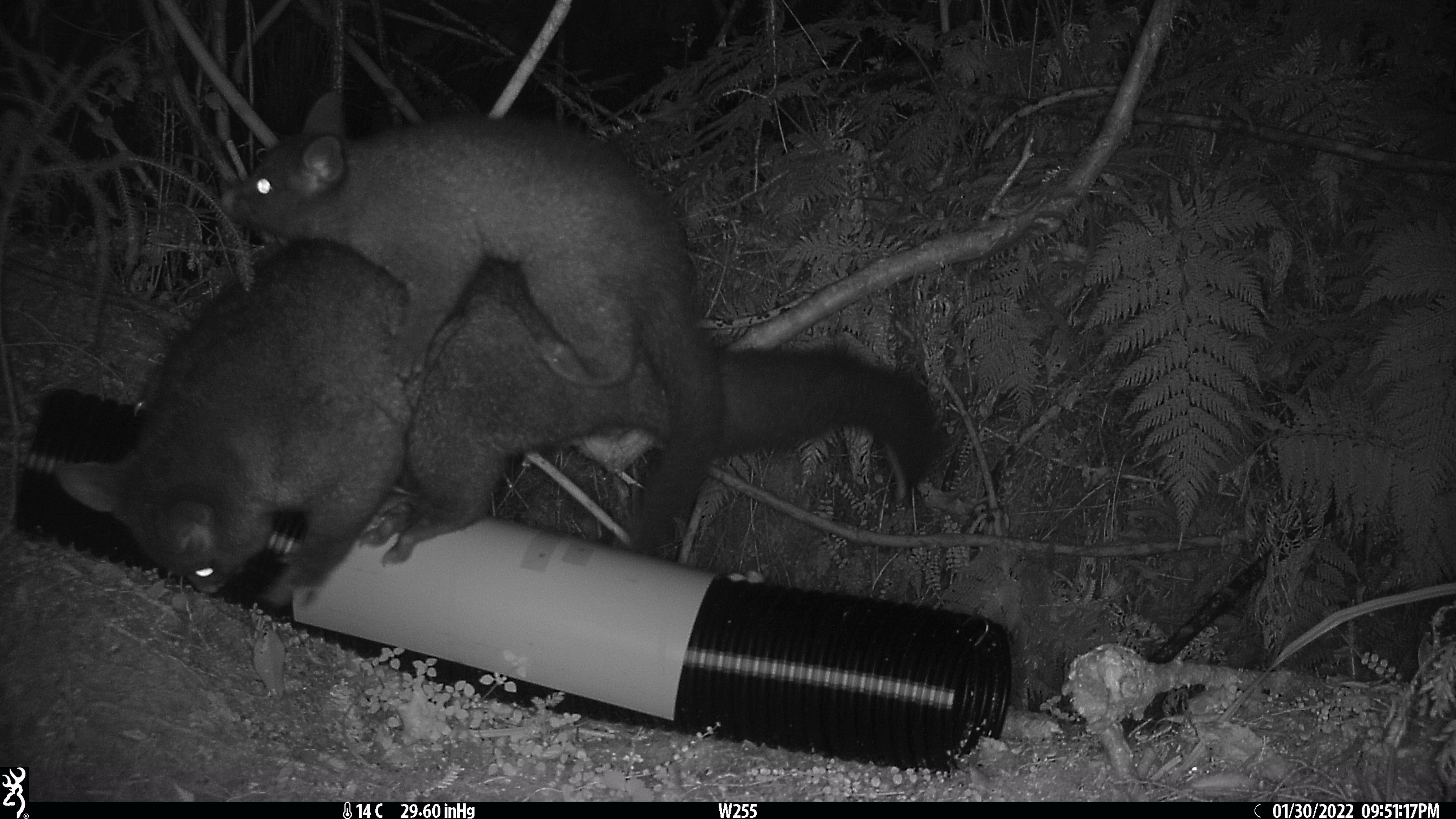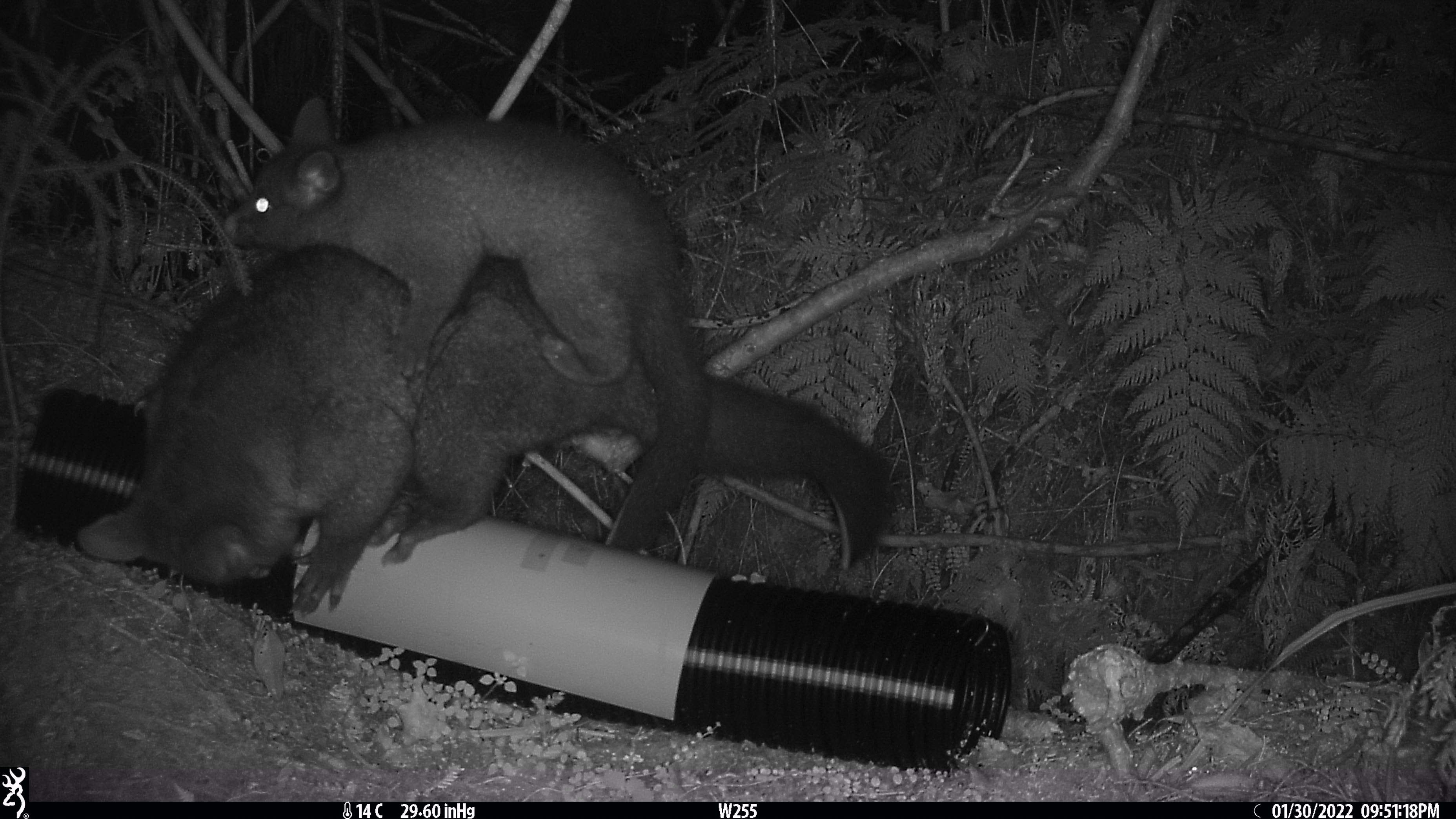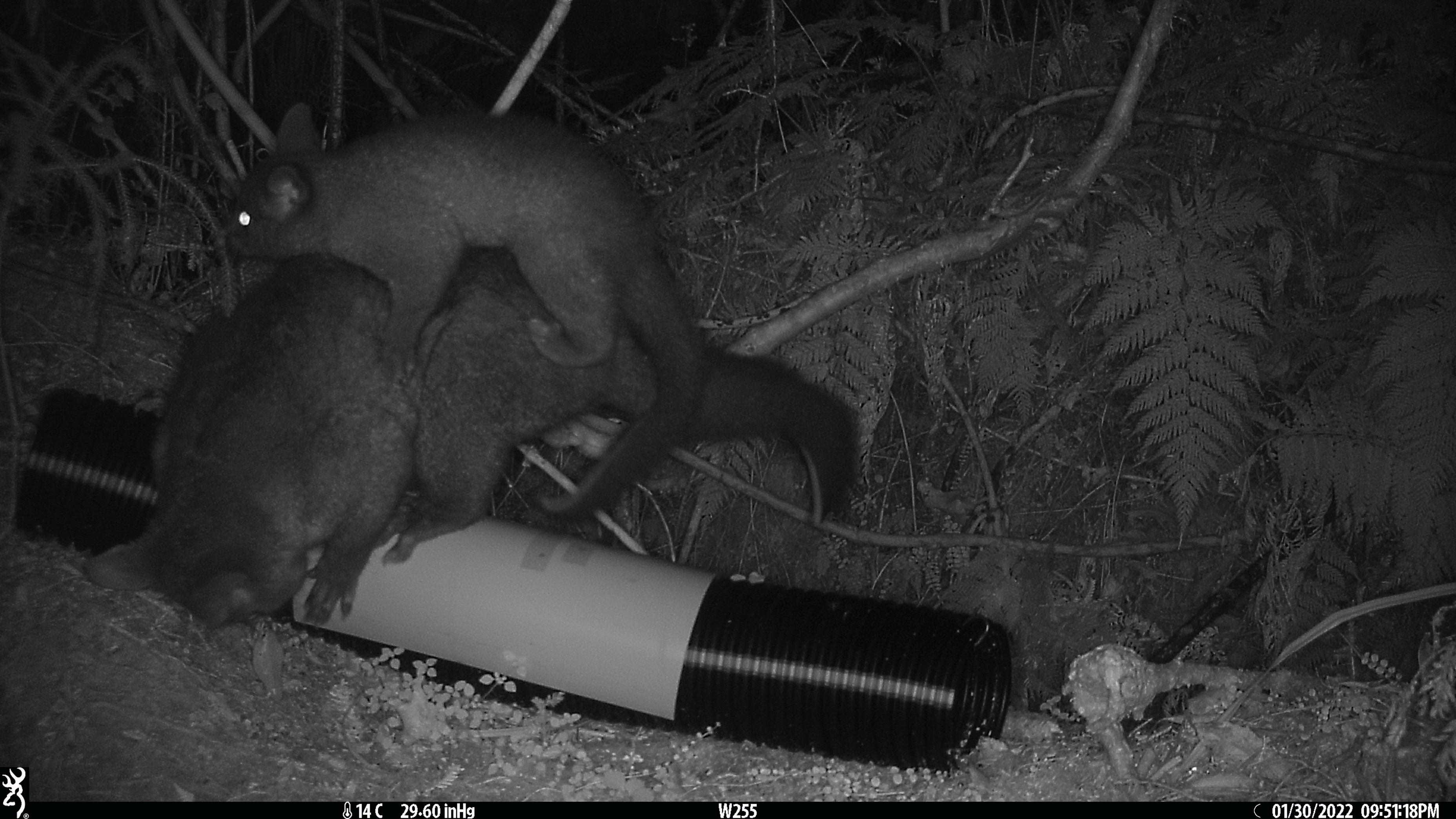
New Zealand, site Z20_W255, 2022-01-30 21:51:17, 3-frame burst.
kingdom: Animalia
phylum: Chordata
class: Mammalia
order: Diprotodontia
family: Phalangeridae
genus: Trichosurus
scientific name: Trichosurus vulpecula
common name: common brushtail possum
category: possum